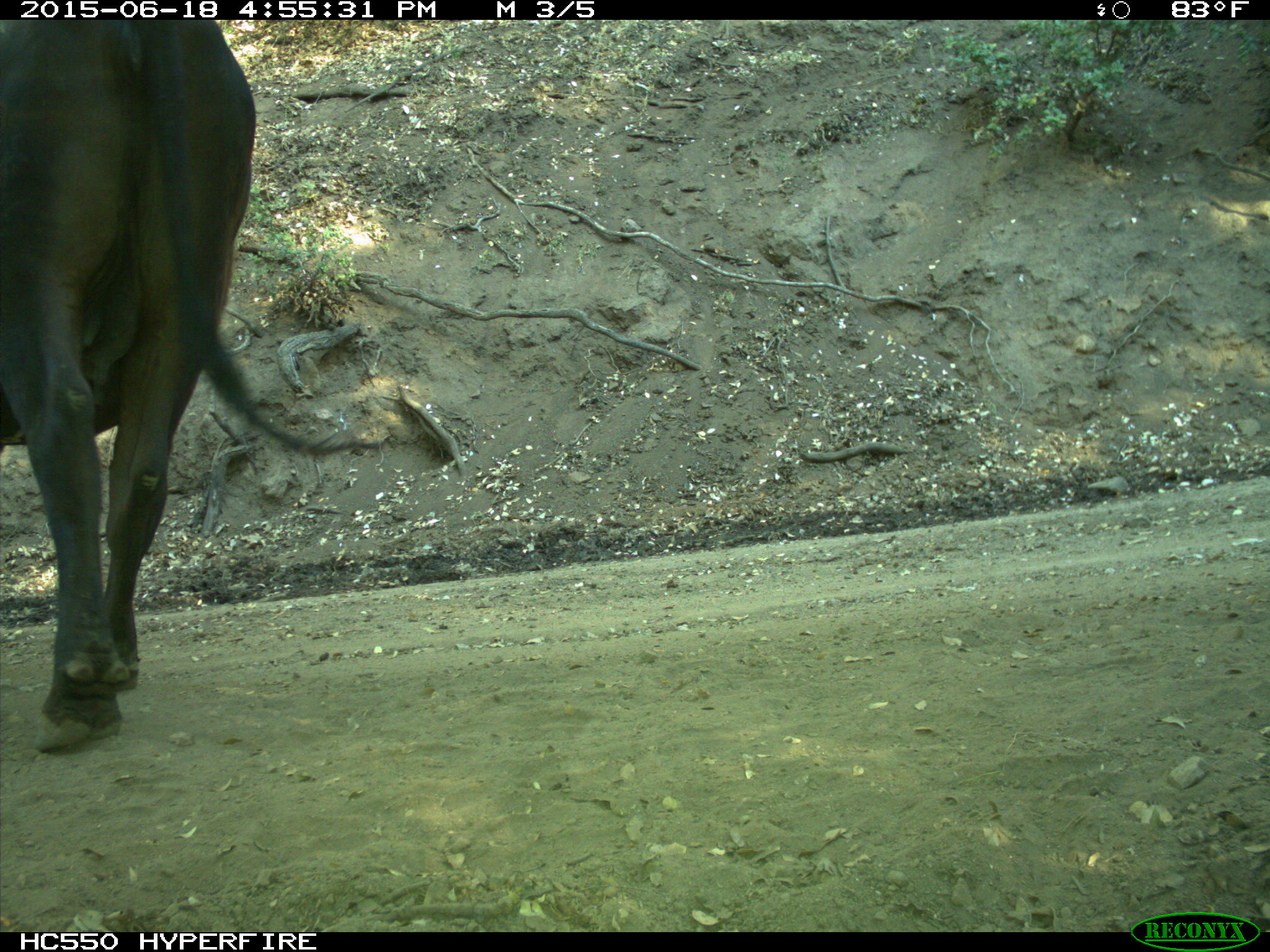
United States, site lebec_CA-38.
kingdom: Animalia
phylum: Chordata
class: Mammalia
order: Artiodactyla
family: Bovidae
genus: Bos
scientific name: Bos taurus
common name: domestic cow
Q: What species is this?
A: Bos taurus (domestic cow).